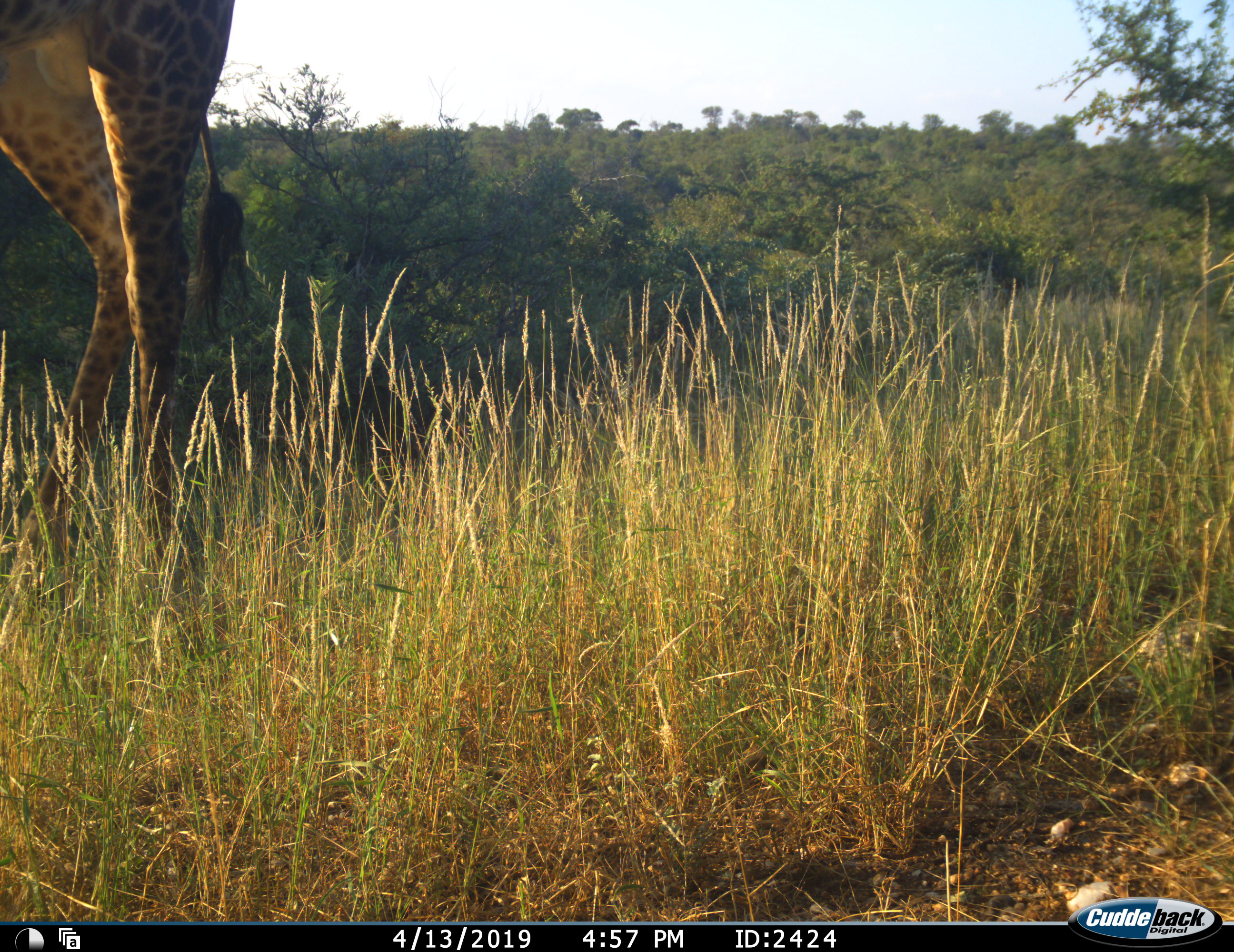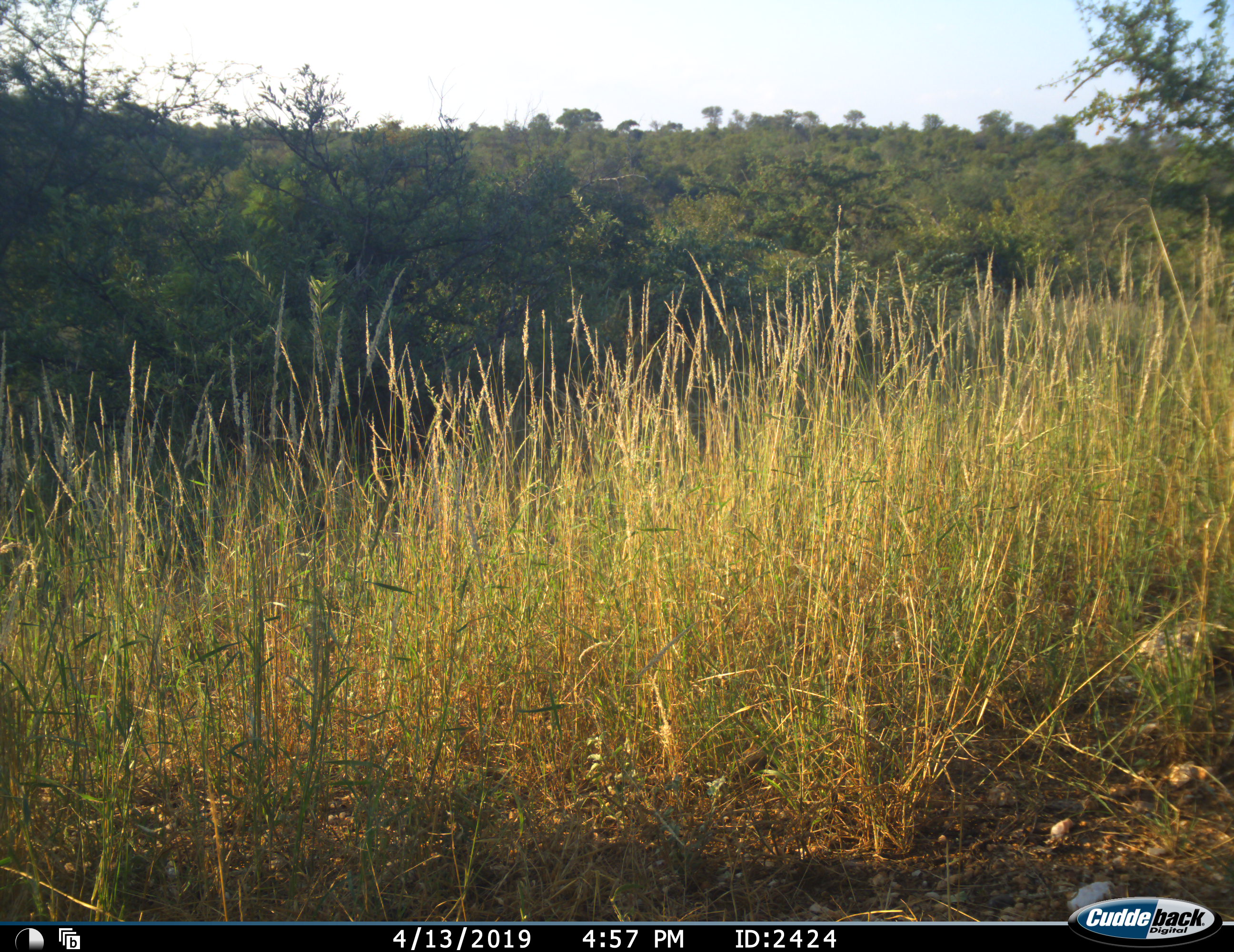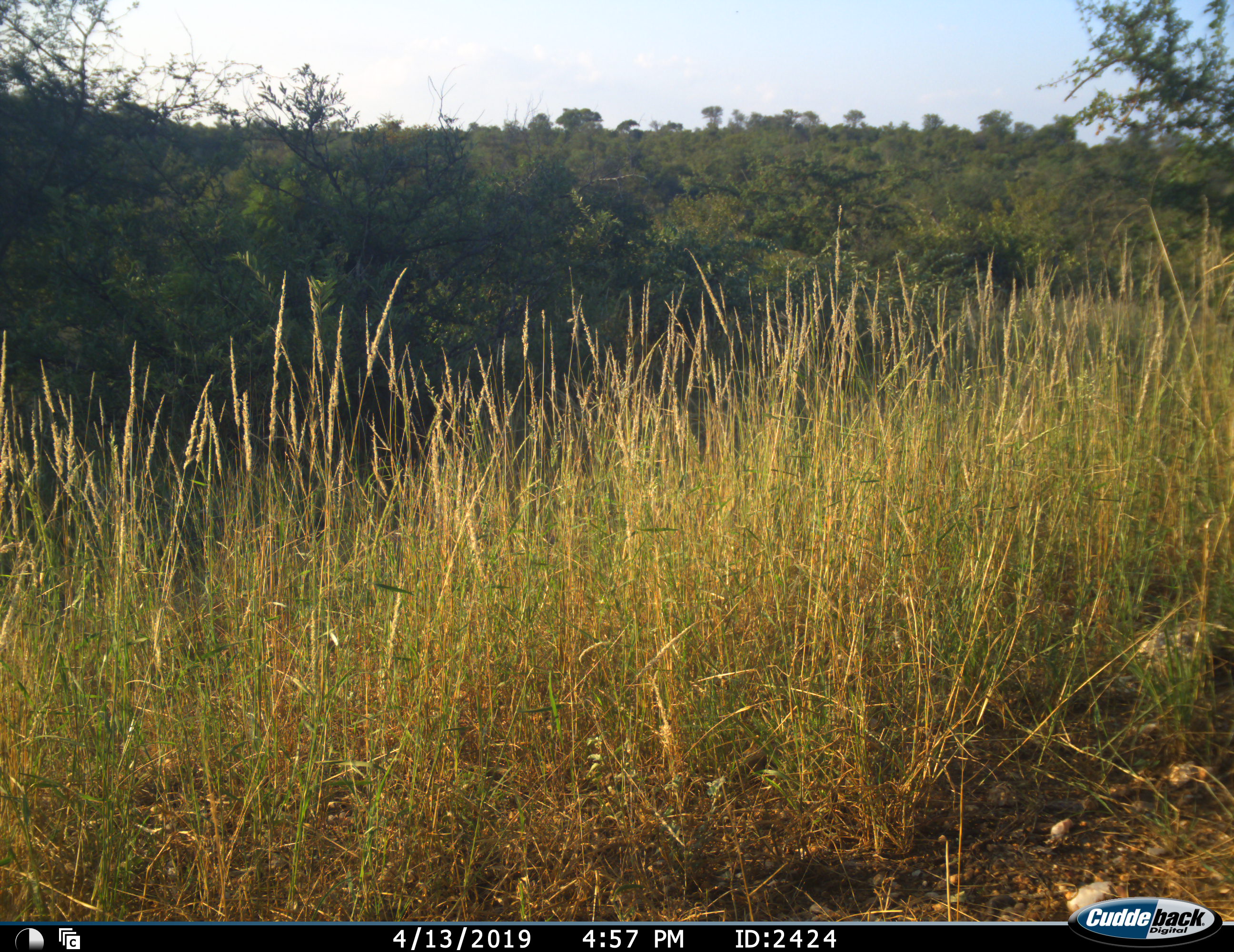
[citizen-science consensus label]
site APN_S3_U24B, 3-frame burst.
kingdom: Animalia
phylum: Chordata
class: Mammalia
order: Artiodactyla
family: Giraffidae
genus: Giraffa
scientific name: Giraffa camelopardalis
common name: giraffe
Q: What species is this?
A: Giraffe (Giraffa camelopardalis).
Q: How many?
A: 1.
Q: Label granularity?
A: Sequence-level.